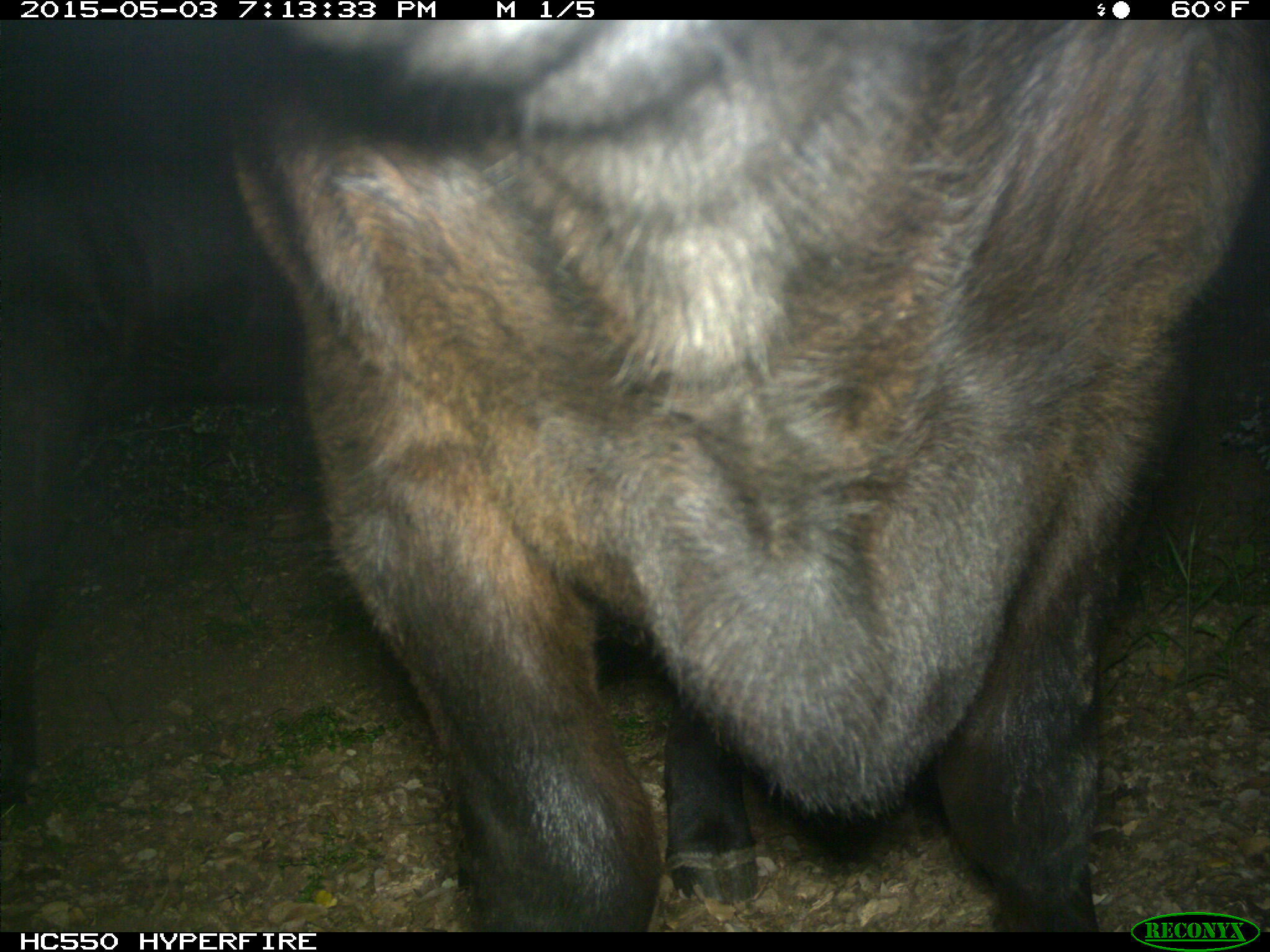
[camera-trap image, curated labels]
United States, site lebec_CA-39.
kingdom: Animalia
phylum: Chordata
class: Mammalia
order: Artiodactyla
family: Bovidae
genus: Bos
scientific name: Bos taurus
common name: domestic cow